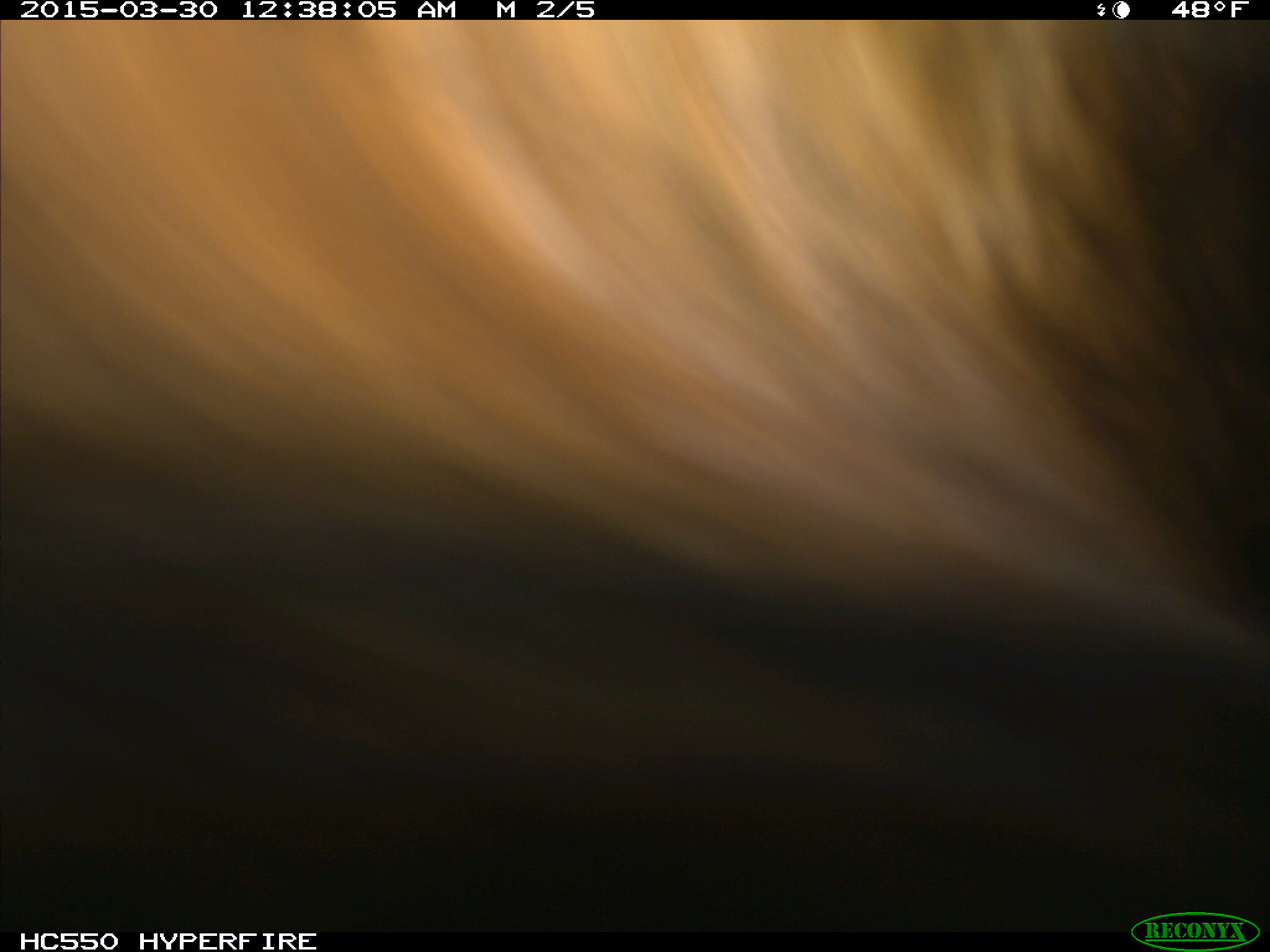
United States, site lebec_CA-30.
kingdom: Animalia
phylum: Chordata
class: Mammalia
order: Artiodactyla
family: Bovidae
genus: Bos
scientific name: Bos taurus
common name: domestic cow